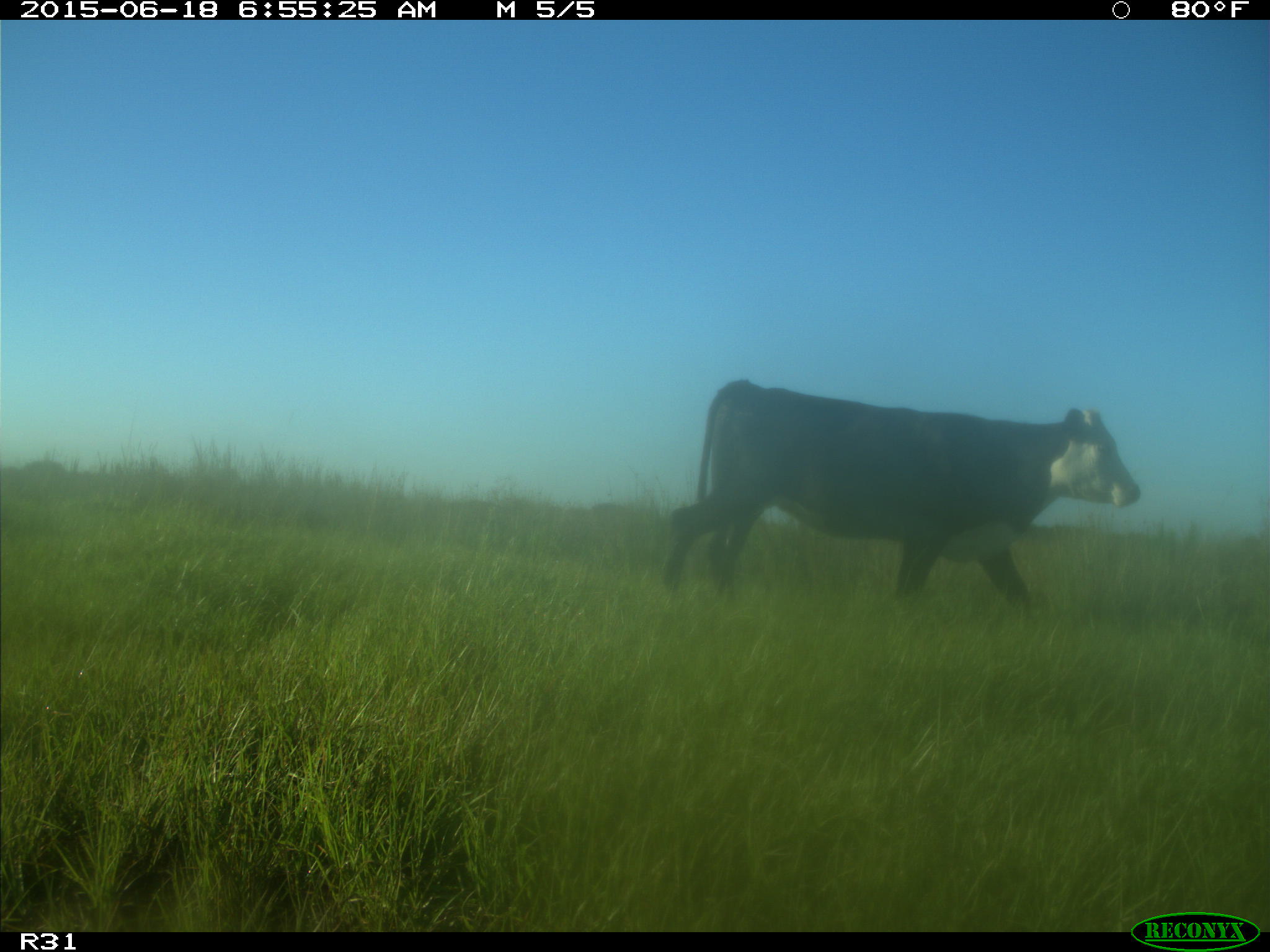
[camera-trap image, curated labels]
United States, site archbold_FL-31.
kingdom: Animalia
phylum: Chordata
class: Mammalia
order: Artiodactyla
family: Bovidae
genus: Bos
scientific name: Bos taurus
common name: domestic cow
Bos taurus (domestic cow).